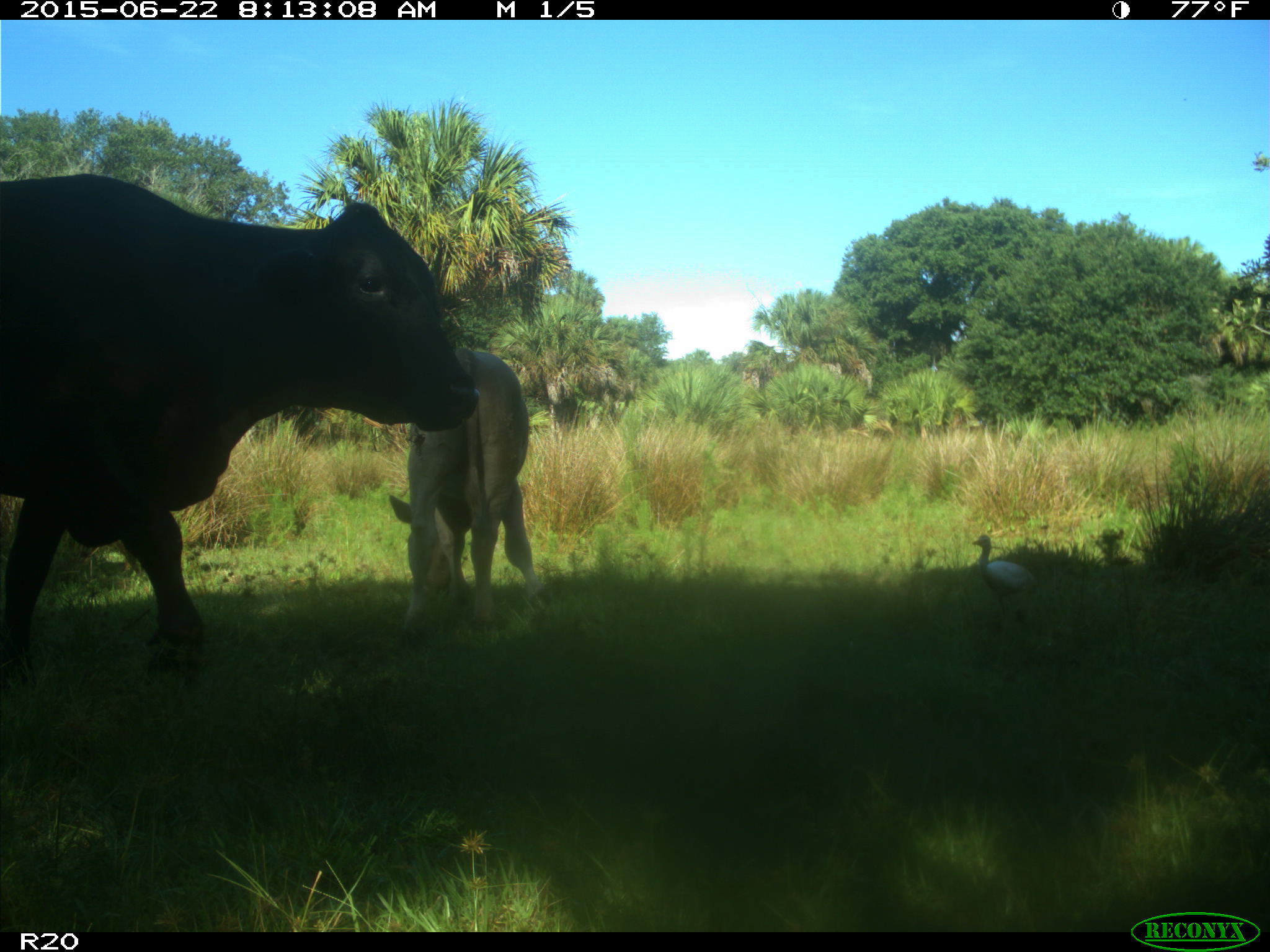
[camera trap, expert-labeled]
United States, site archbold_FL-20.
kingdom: Animalia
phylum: Chordata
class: Mammalia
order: Artiodactyla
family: Bovidae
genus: Bos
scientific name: Bos taurus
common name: domestic cow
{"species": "Bos taurus (domestic cow)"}